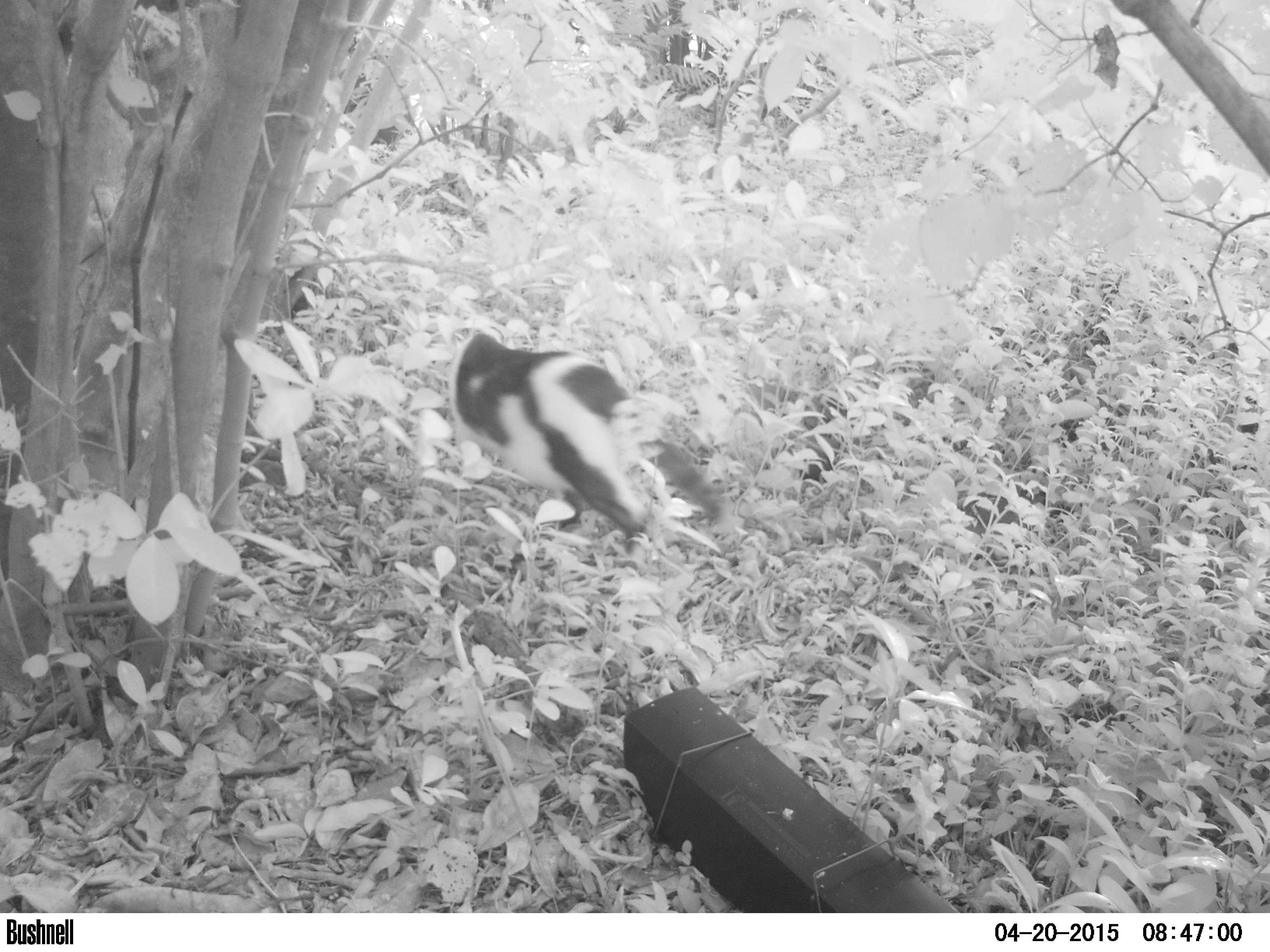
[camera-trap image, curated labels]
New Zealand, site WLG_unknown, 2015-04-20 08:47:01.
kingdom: Animalia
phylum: Chordata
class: Mammalia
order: Carnivora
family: Felidae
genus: Felis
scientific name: Felis catus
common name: domestic cat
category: cat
Cat (domestic cat) (Felis catus).